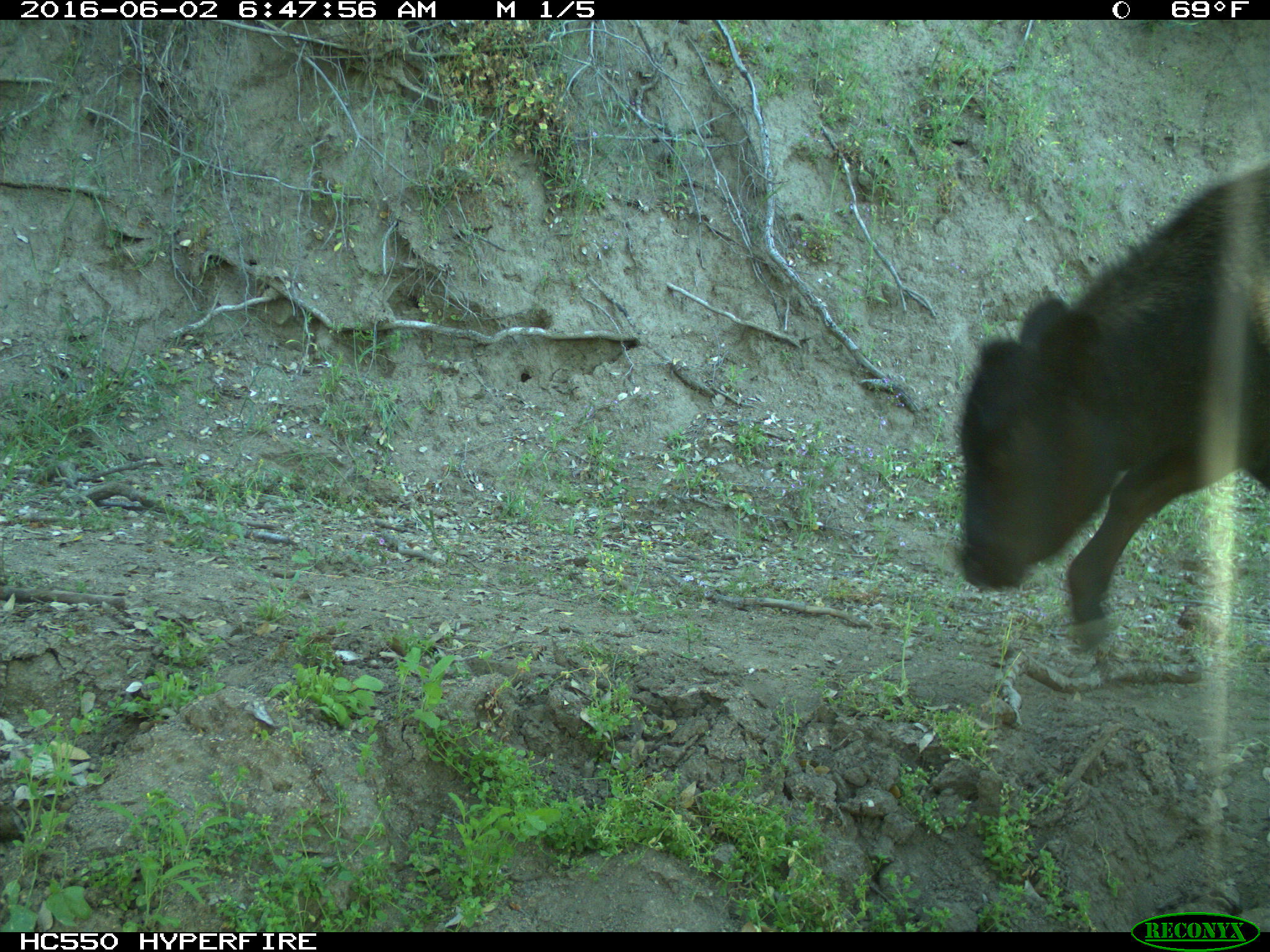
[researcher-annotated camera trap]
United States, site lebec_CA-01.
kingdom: Animalia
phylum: Chordata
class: Mammalia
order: Artiodactyla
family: Bovidae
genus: Bos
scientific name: Bos taurus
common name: domestic cow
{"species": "Bos taurus (domestic cow)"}